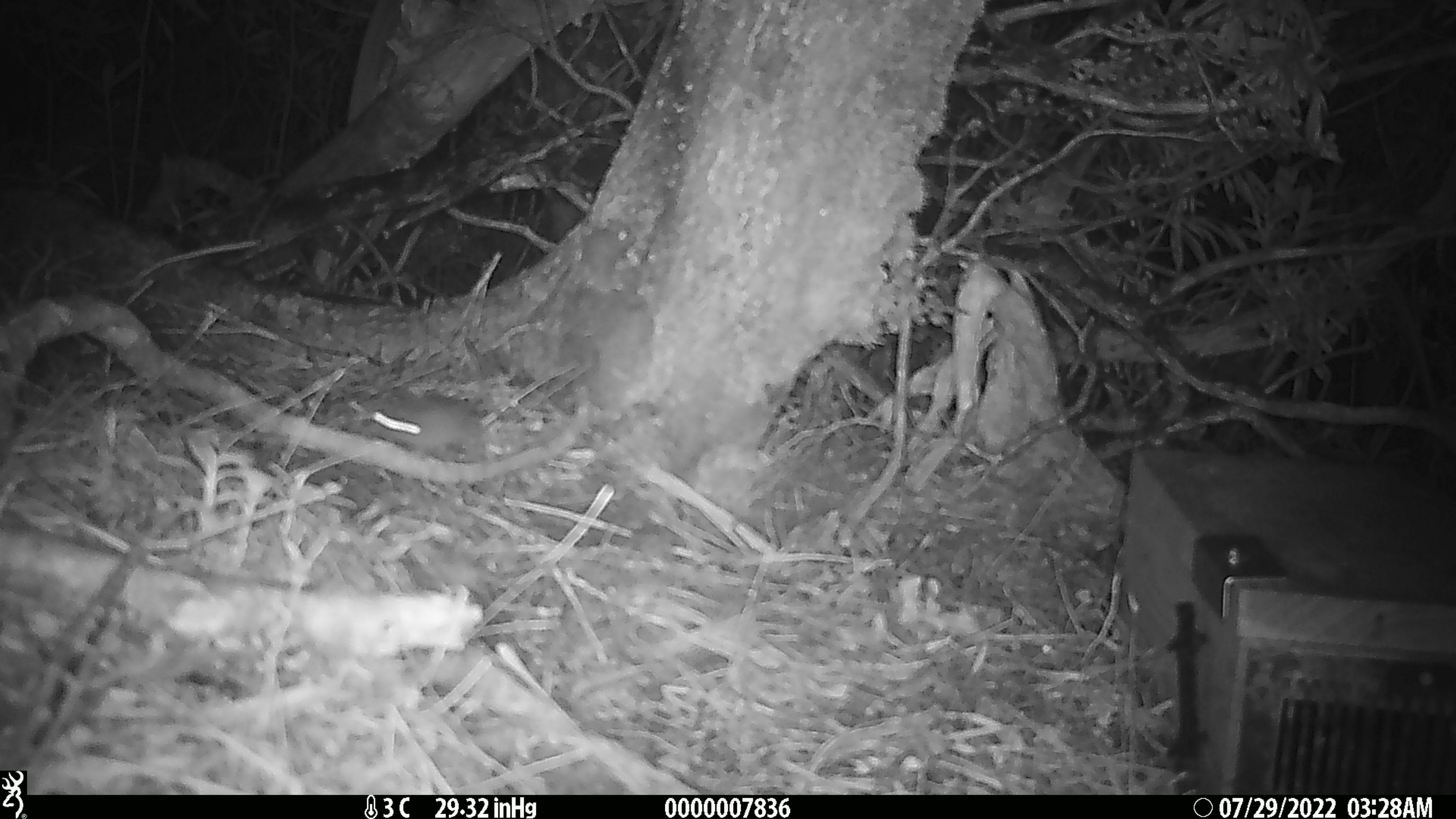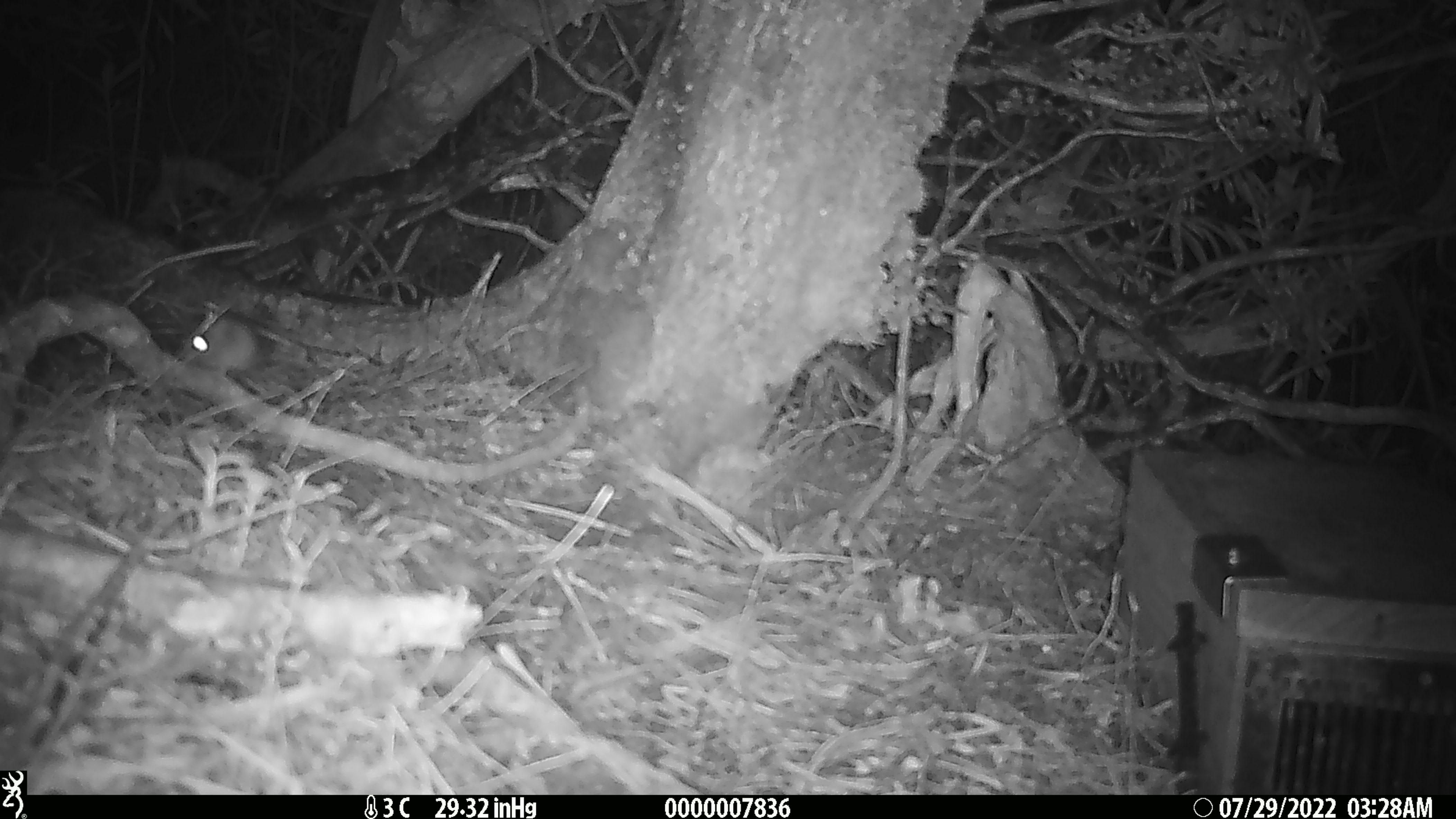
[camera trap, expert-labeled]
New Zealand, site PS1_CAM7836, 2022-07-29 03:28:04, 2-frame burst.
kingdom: Animalia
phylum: Chordata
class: Mammalia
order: Rodentia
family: Muridae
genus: Mus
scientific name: Mus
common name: mouse